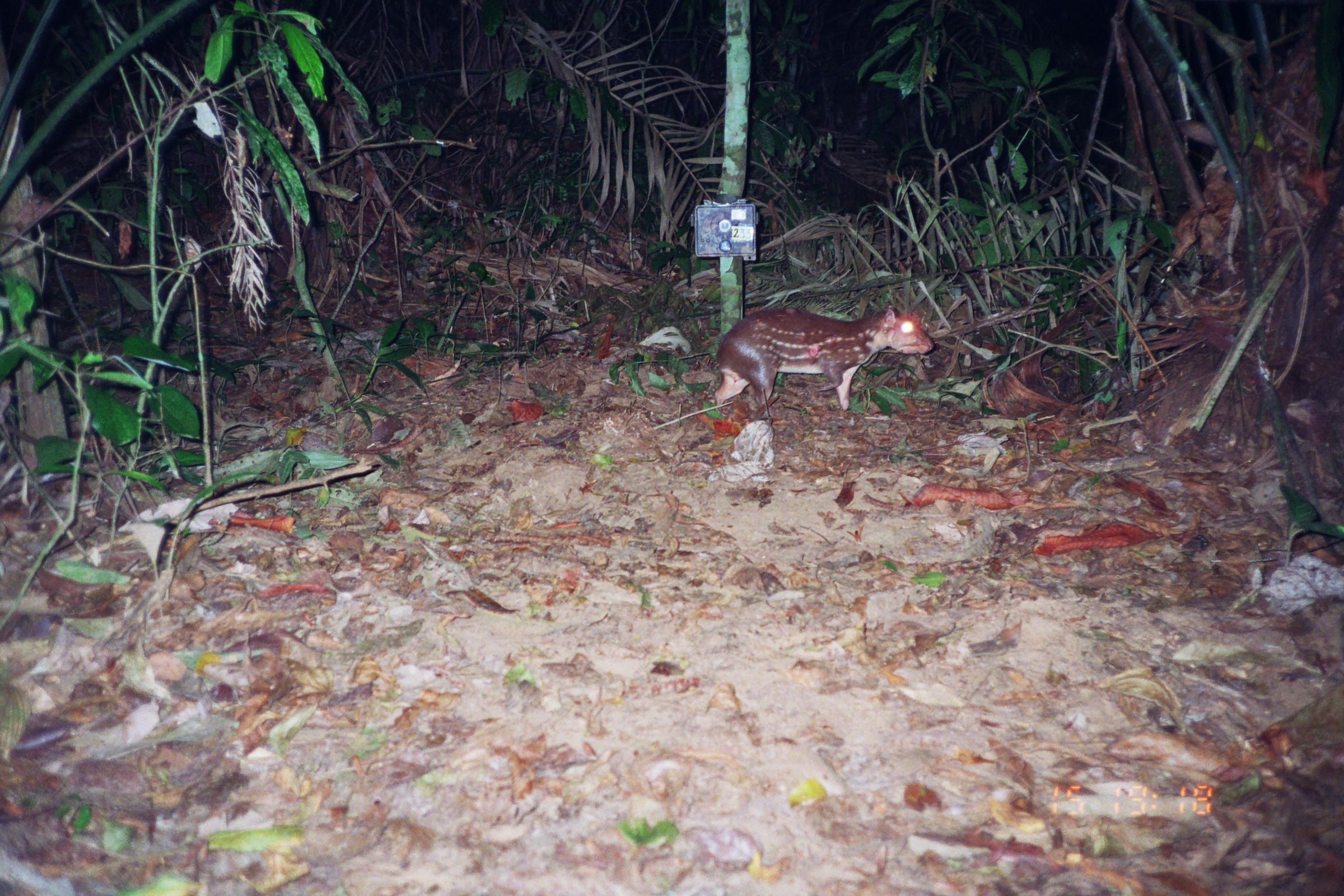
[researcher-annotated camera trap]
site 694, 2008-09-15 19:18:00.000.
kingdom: Animalia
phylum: Chordata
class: Mammalia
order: Rodentia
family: Cuniculidae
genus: Cuniculus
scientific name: Cuniculus paca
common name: spotted paca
Cuniculus paca (spotted paca).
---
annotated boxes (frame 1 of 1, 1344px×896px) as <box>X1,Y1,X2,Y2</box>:
cuniculus paca: <box>713,306,933,424</box>